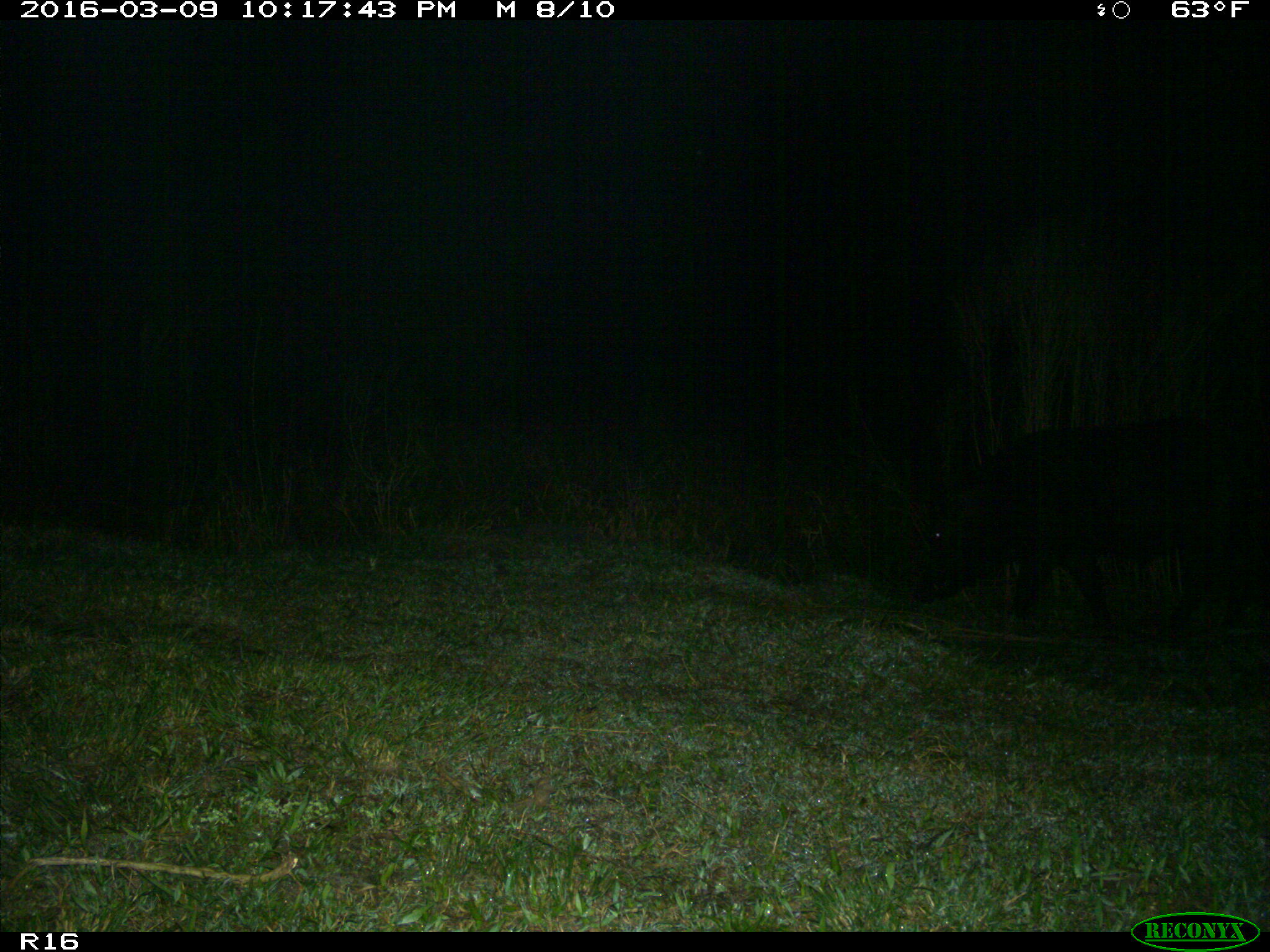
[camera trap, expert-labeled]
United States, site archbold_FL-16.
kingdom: Animalia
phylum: Chordata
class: Mammalia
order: Artiodactyla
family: Suidae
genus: Sus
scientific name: Sus scrofa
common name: wild boar